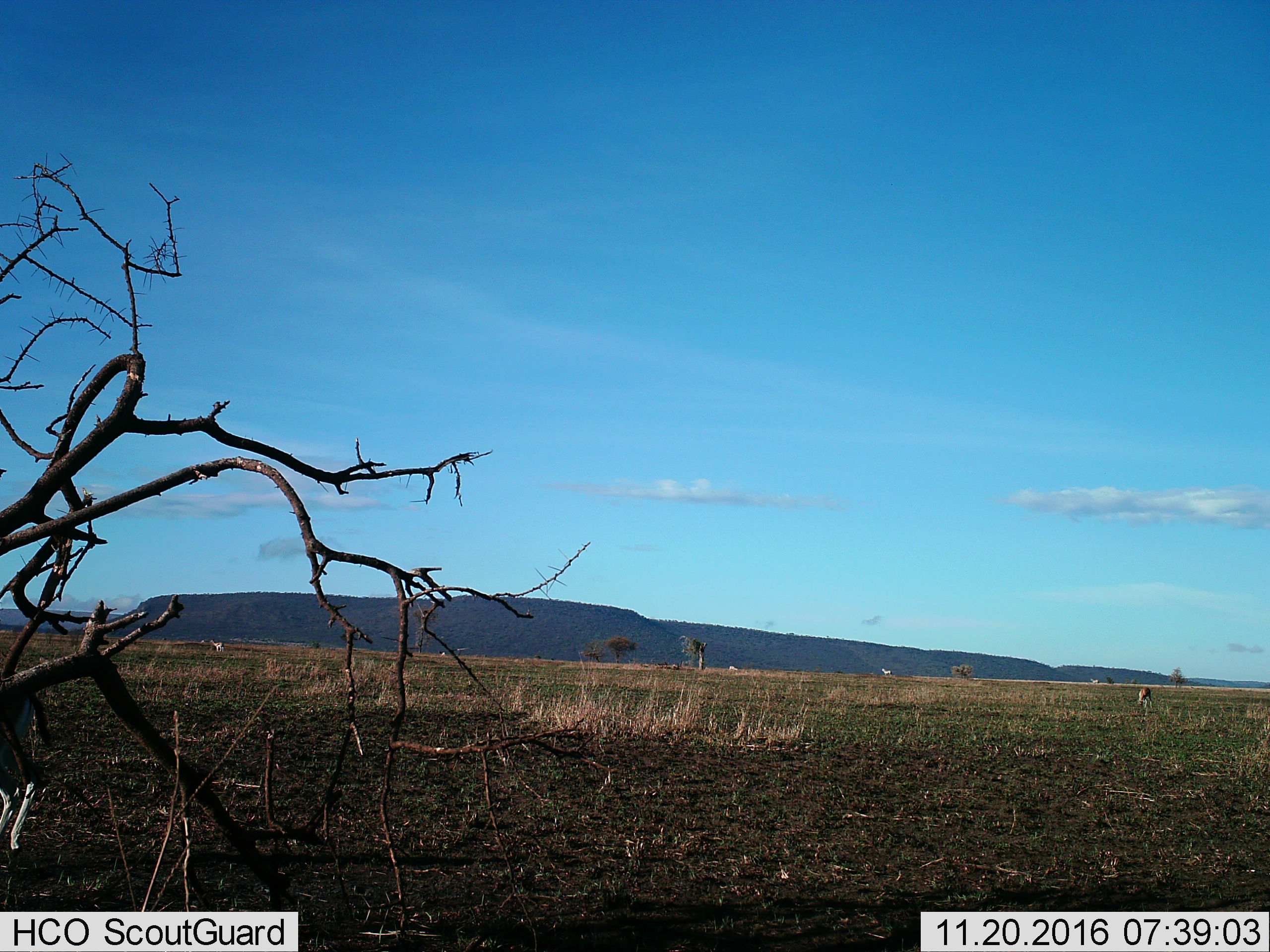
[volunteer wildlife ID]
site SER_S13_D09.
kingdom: Animalia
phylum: Chordata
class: Mammalia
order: Artiodactyla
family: Bovidae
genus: Eudorcas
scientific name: Eudorcas thomsonii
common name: thomson's gazelle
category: gazellethomsons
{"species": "gazellethomsons (thomson's gazelle) (Eudorcas thomsonii)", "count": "2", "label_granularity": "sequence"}